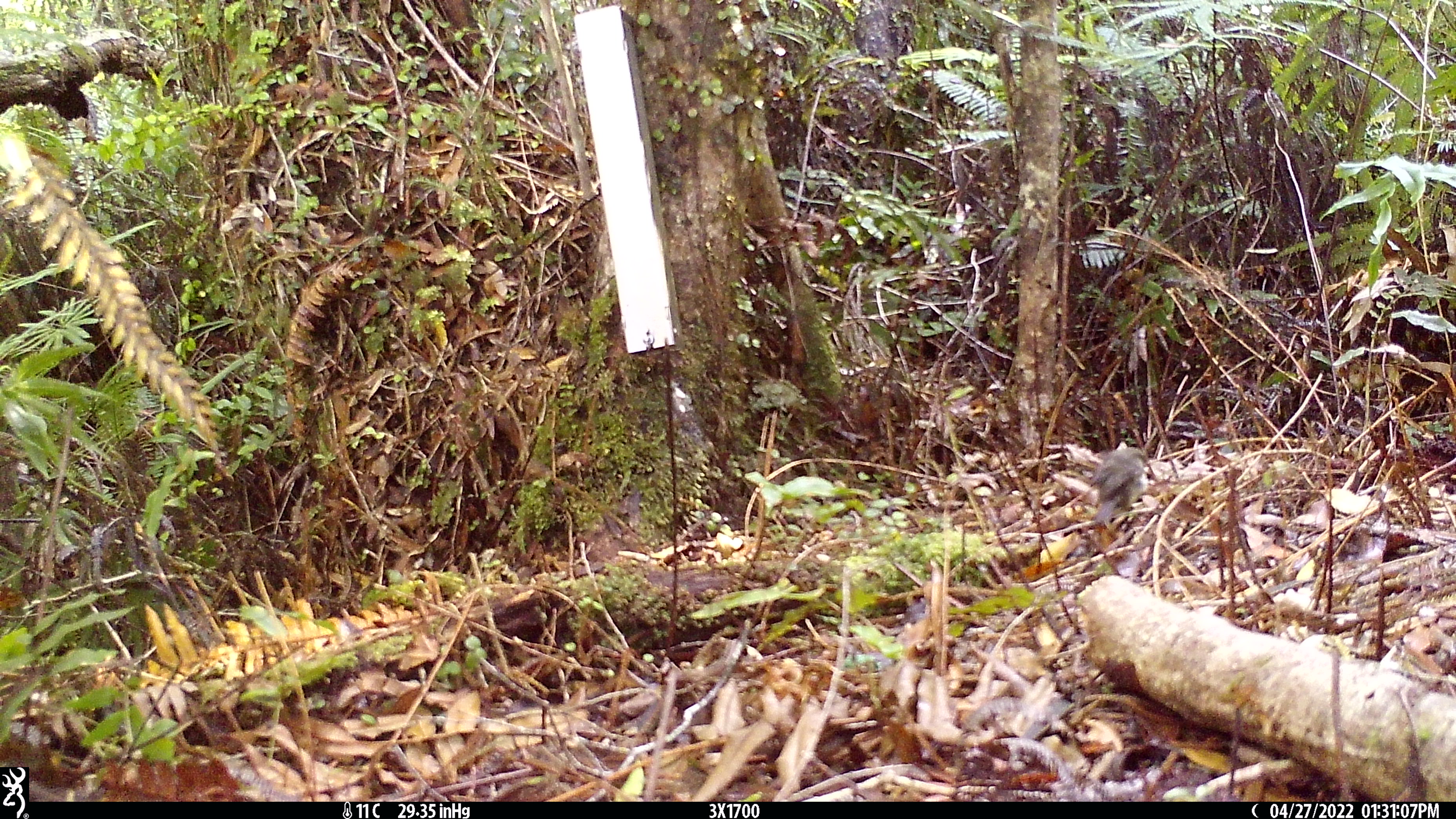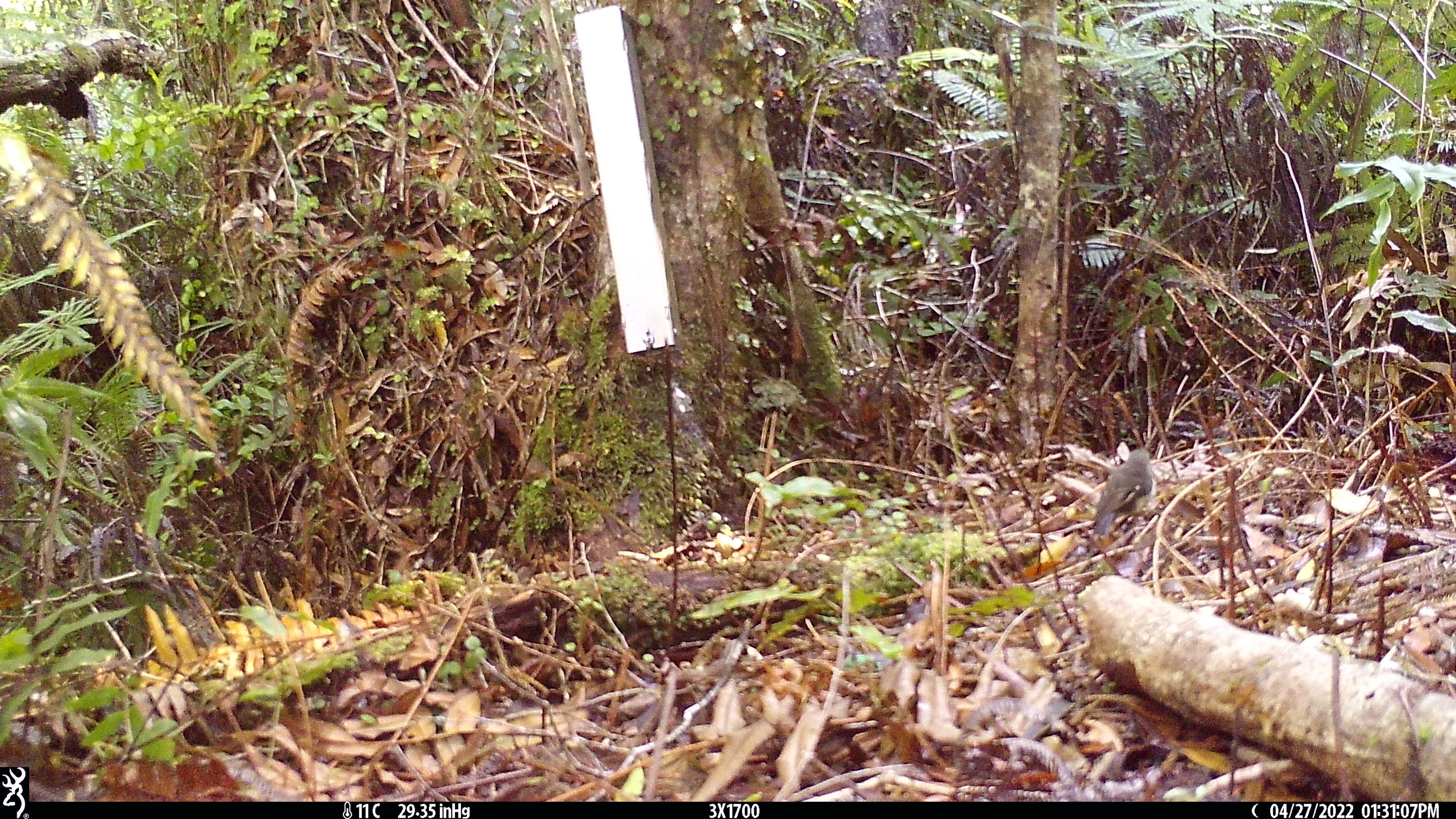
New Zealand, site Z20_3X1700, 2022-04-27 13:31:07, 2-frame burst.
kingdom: Animalia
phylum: Chordata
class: Aves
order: Passeriformes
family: Petroicidae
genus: Petroica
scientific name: Petroica macrocephala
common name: tomtit